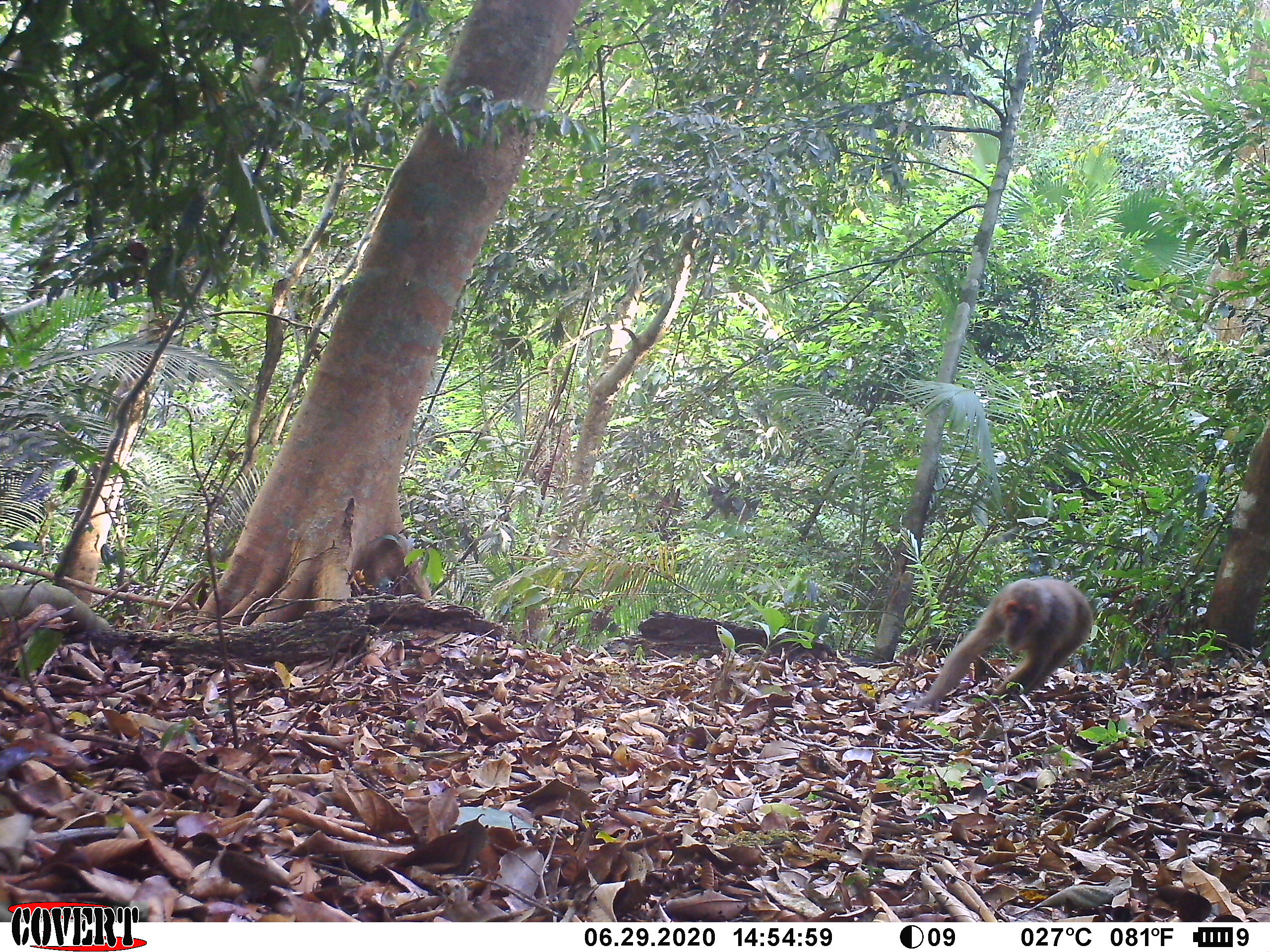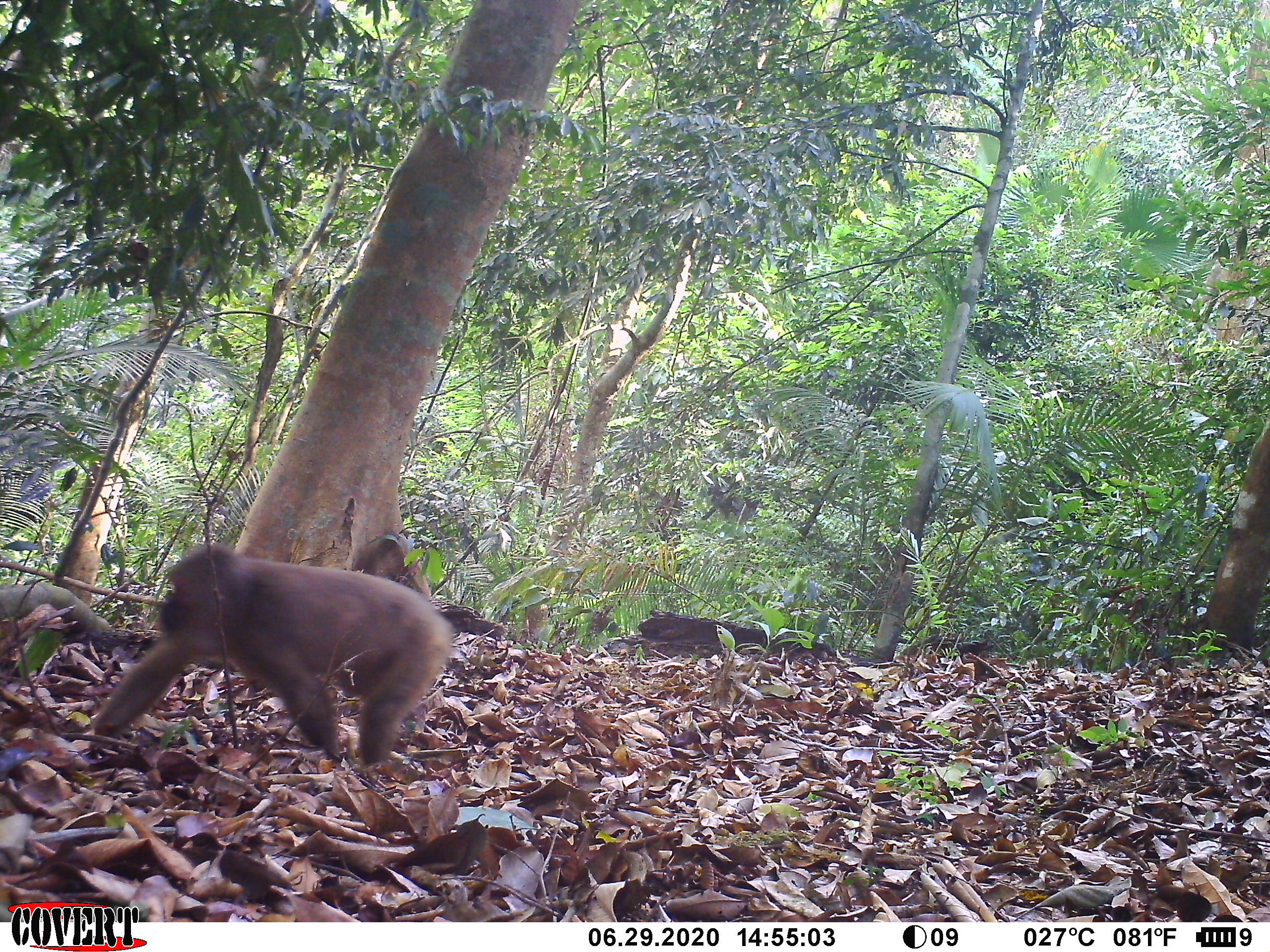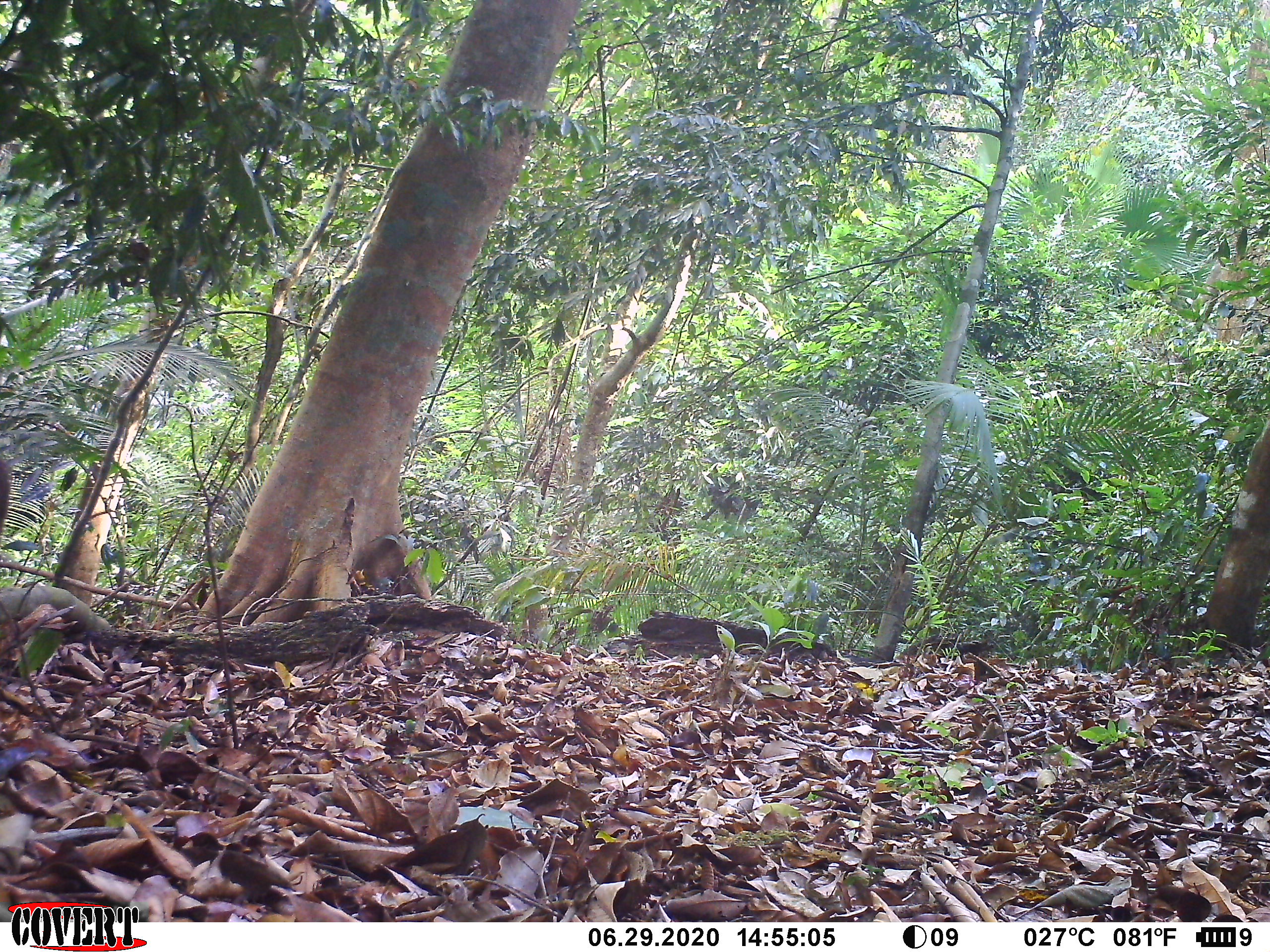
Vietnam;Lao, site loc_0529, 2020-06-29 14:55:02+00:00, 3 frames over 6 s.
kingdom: Animalia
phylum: Chordata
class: Mammalia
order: Primates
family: Cercopithecidae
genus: Macaca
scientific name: Macaca arctoides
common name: stump-tailed macaque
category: stump tailed macaque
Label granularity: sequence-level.